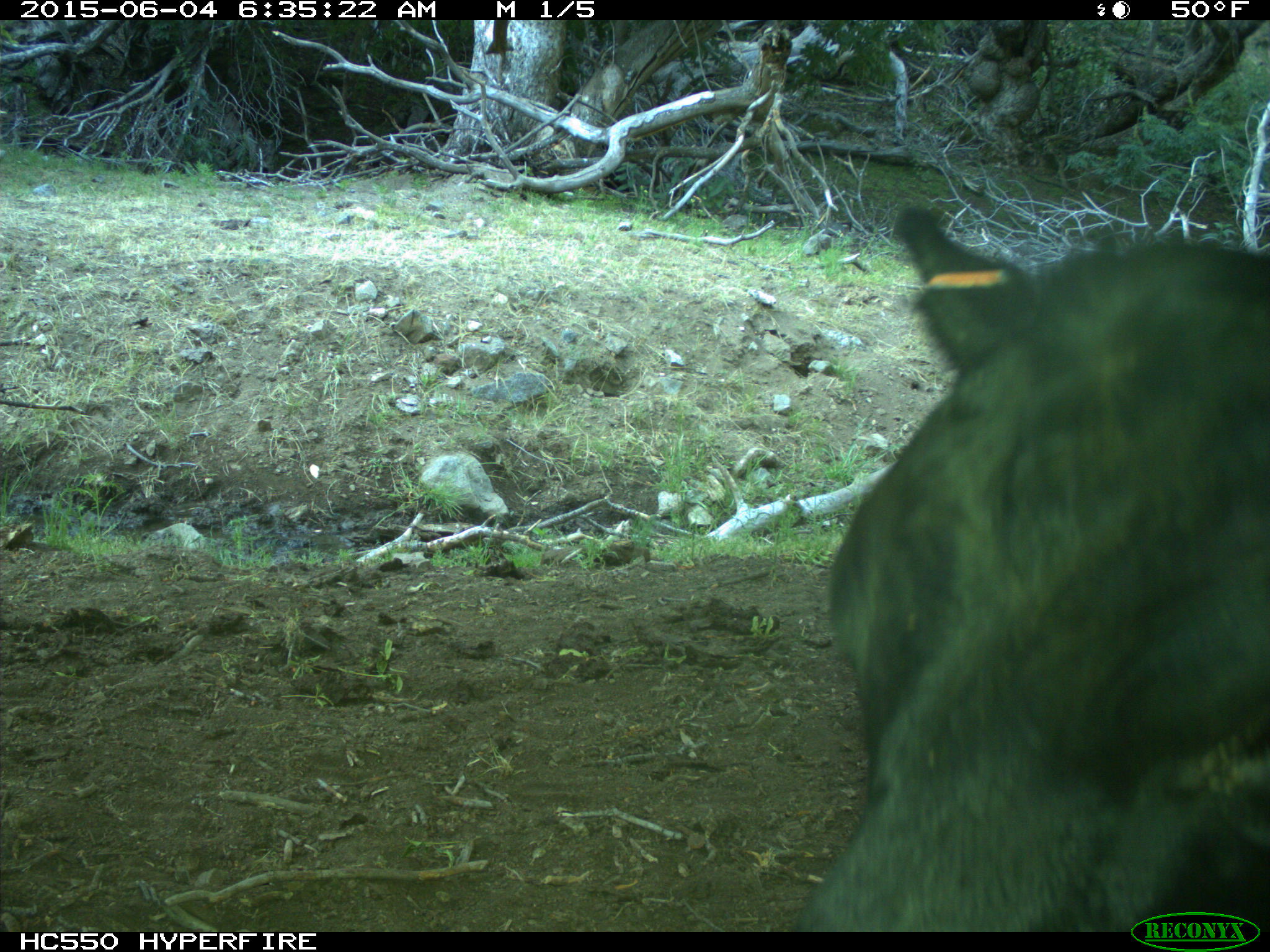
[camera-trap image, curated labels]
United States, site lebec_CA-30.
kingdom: Animalia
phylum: Chordata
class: Mammalia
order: Artiodactyla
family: Bovidae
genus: Bos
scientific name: Bos taurus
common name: domestic cow